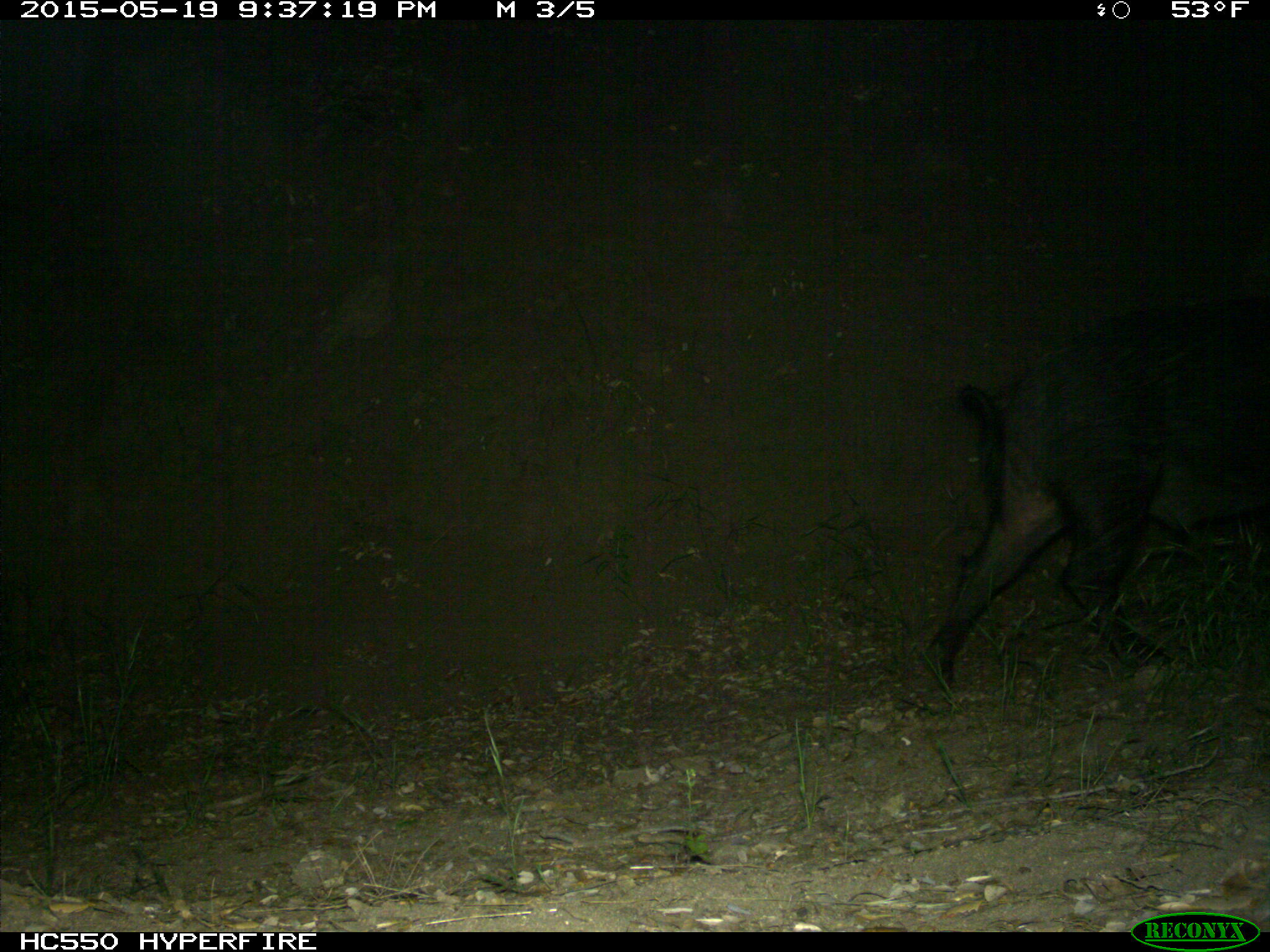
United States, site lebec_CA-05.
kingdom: Animalia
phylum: Chordata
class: Mammalia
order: Artiodactyla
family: Suidae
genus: Sus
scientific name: Sus scrofa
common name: wild boar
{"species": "Sus scrofa (wild boar)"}